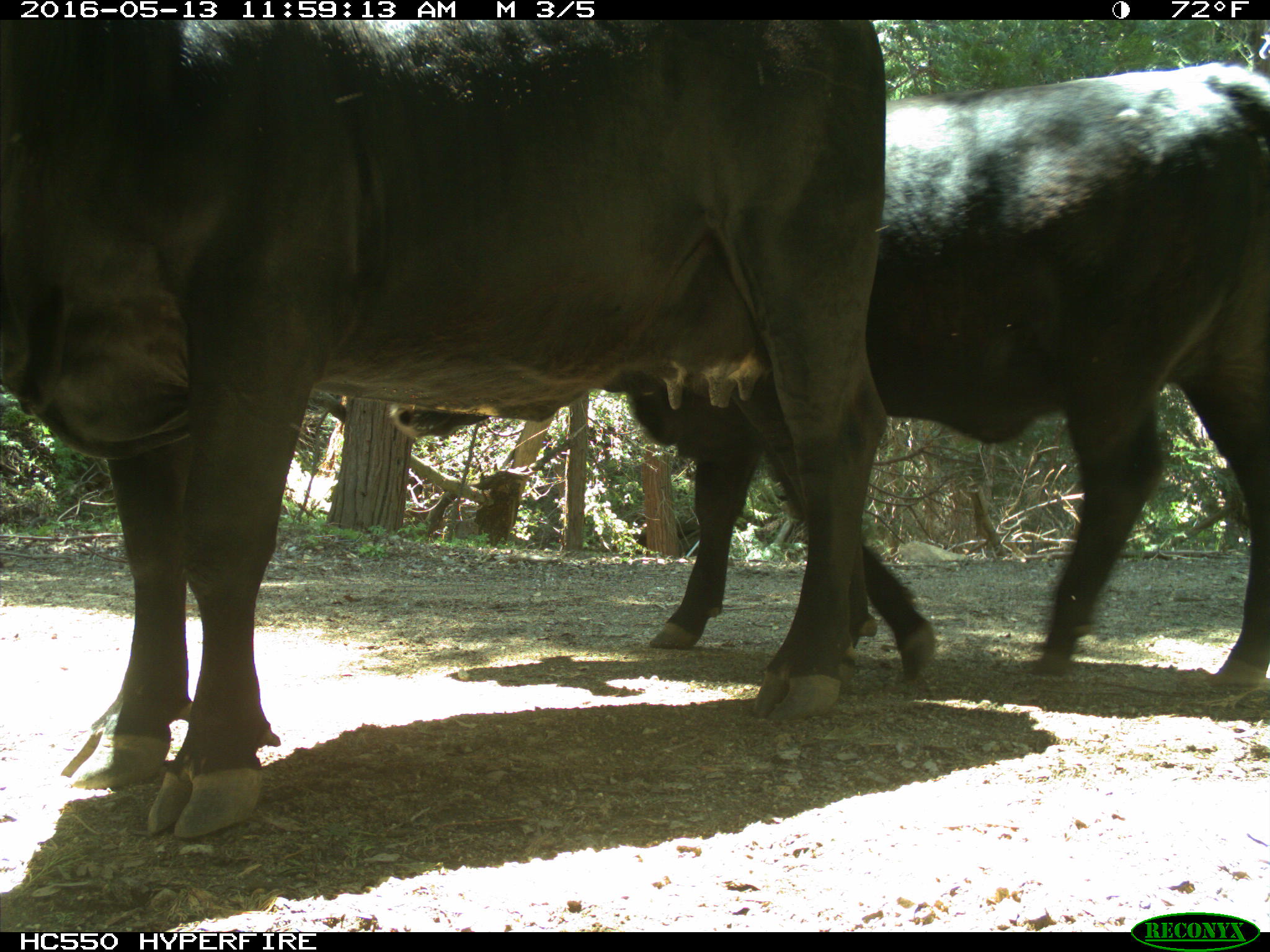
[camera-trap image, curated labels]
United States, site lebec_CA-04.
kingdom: Animalia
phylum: Chordata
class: Mammalia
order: Artiodactyla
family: Bovidae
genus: Bos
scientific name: Bos taurus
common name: domestic cow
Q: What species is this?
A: Bos taurus (domestic cow).